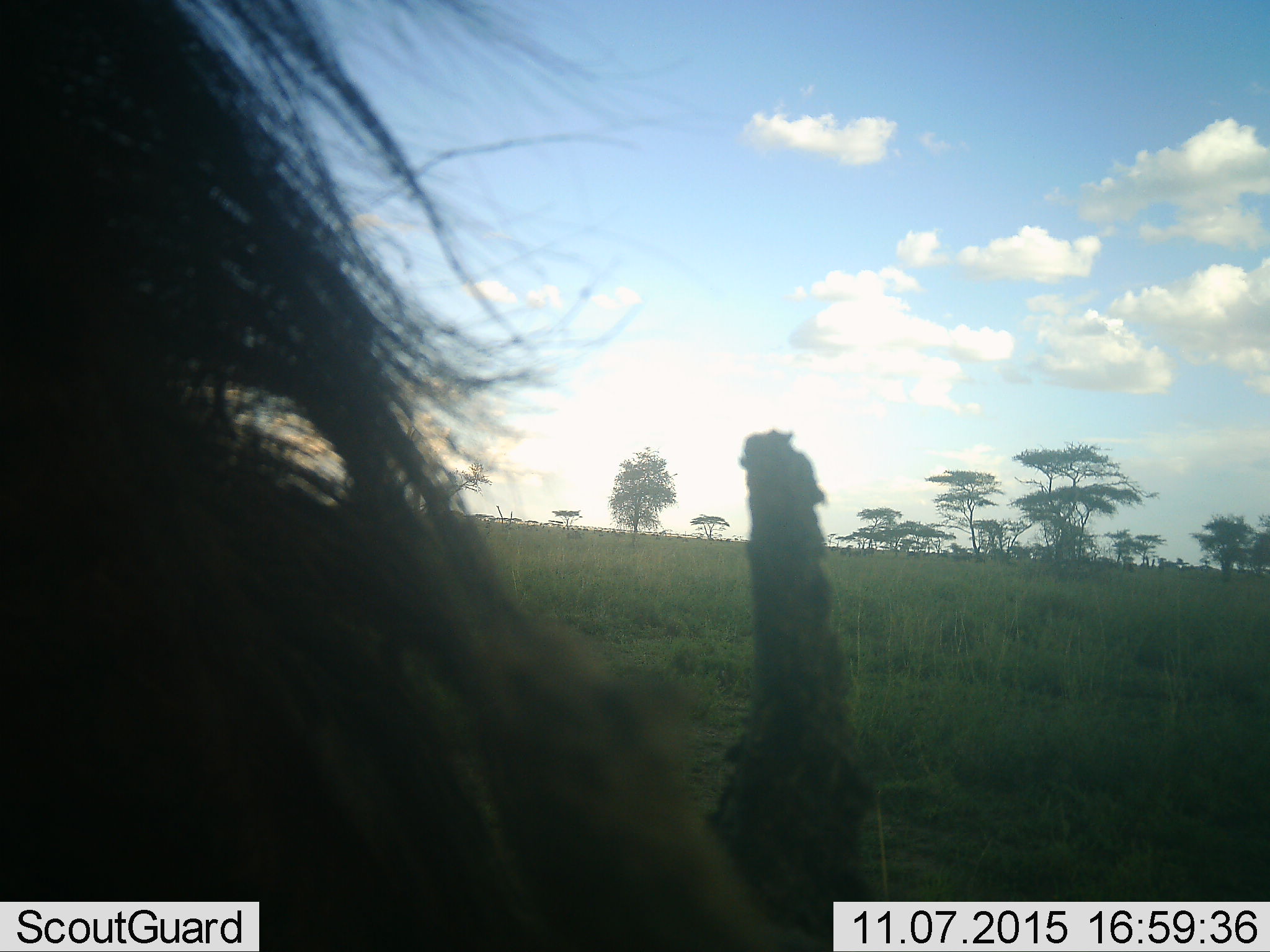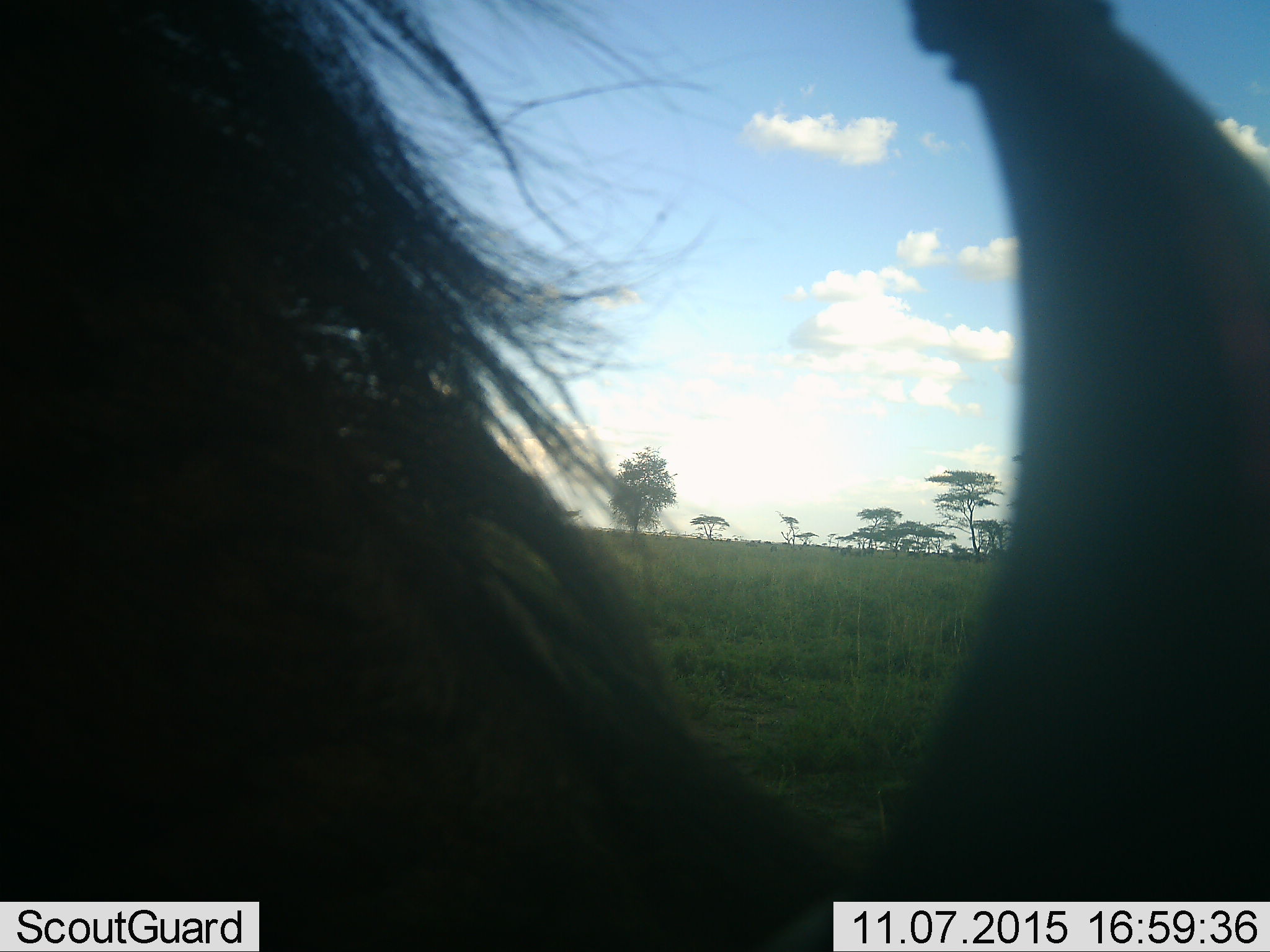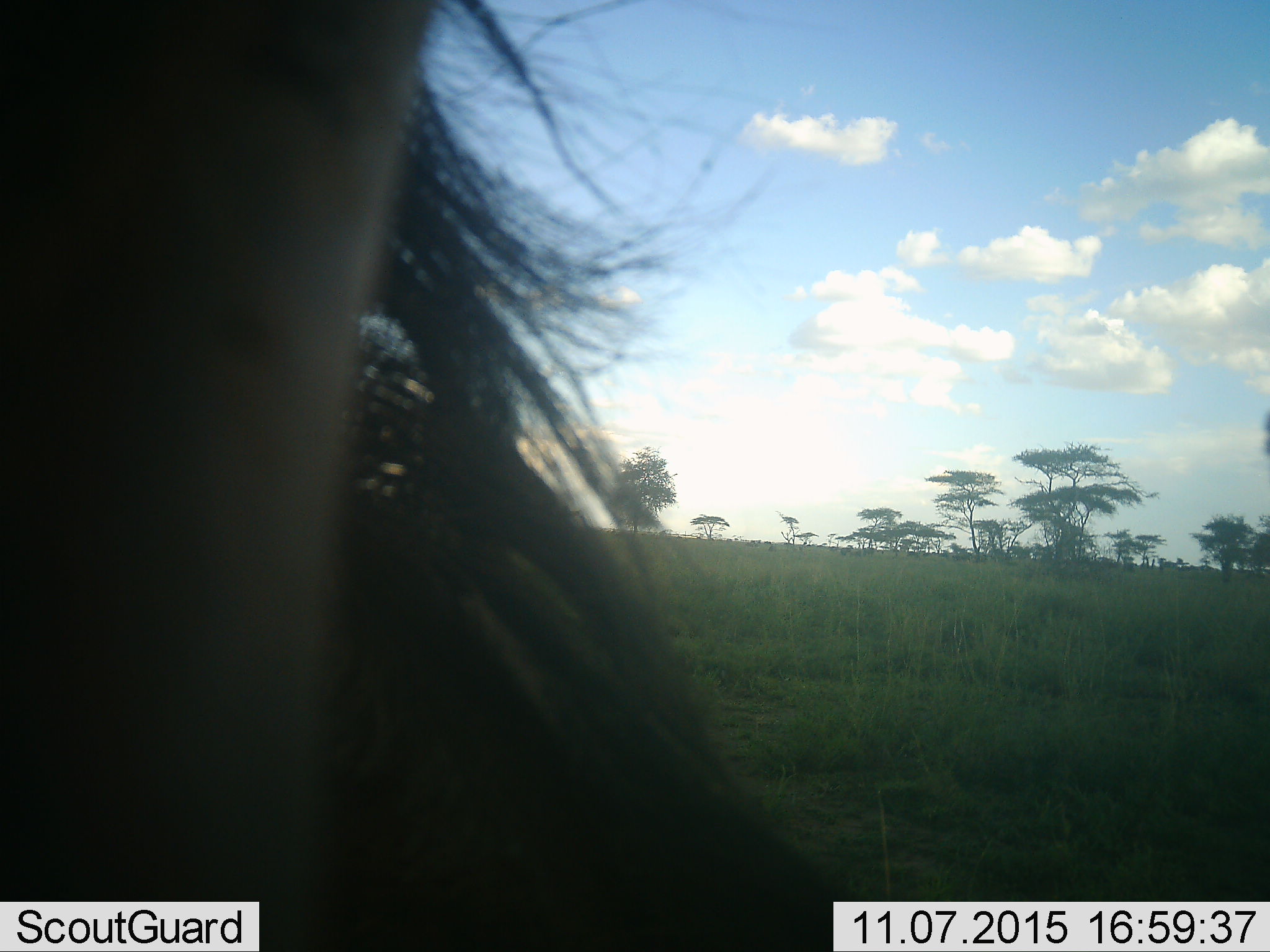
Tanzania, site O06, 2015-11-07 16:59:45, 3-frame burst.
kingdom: Animalia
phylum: Chordata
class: Mammalia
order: Artiodactyla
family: Suidae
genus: Phacochoerus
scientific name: Phacochoerus africanus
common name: warthog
Warthog (Phacochoerus africanus), count 1. Behavior (volunteer vote fractions): standing 100%, resting 0%, moving 0%, interacting 0%. Young present (vote fraction): 0%. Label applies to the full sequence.